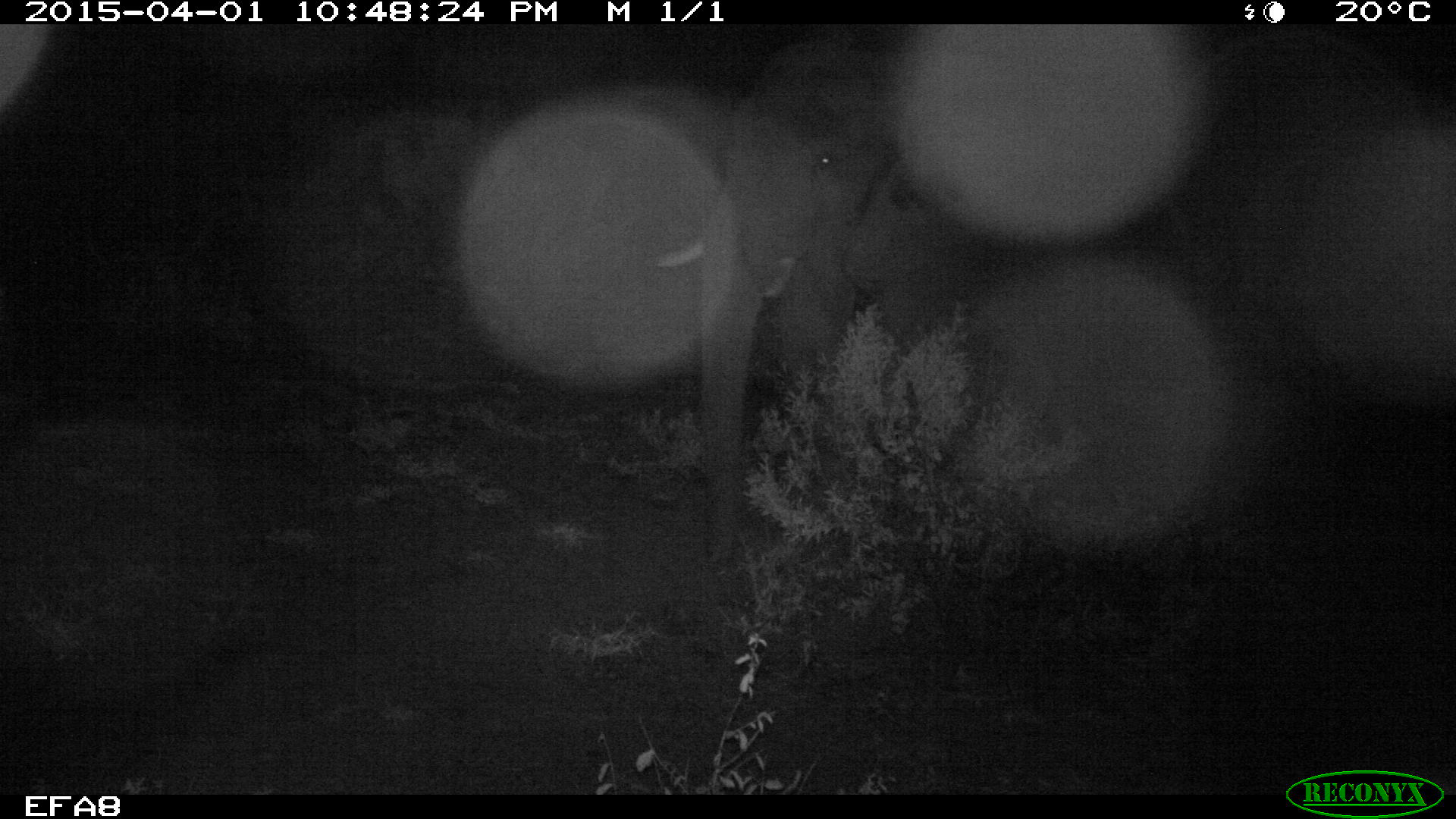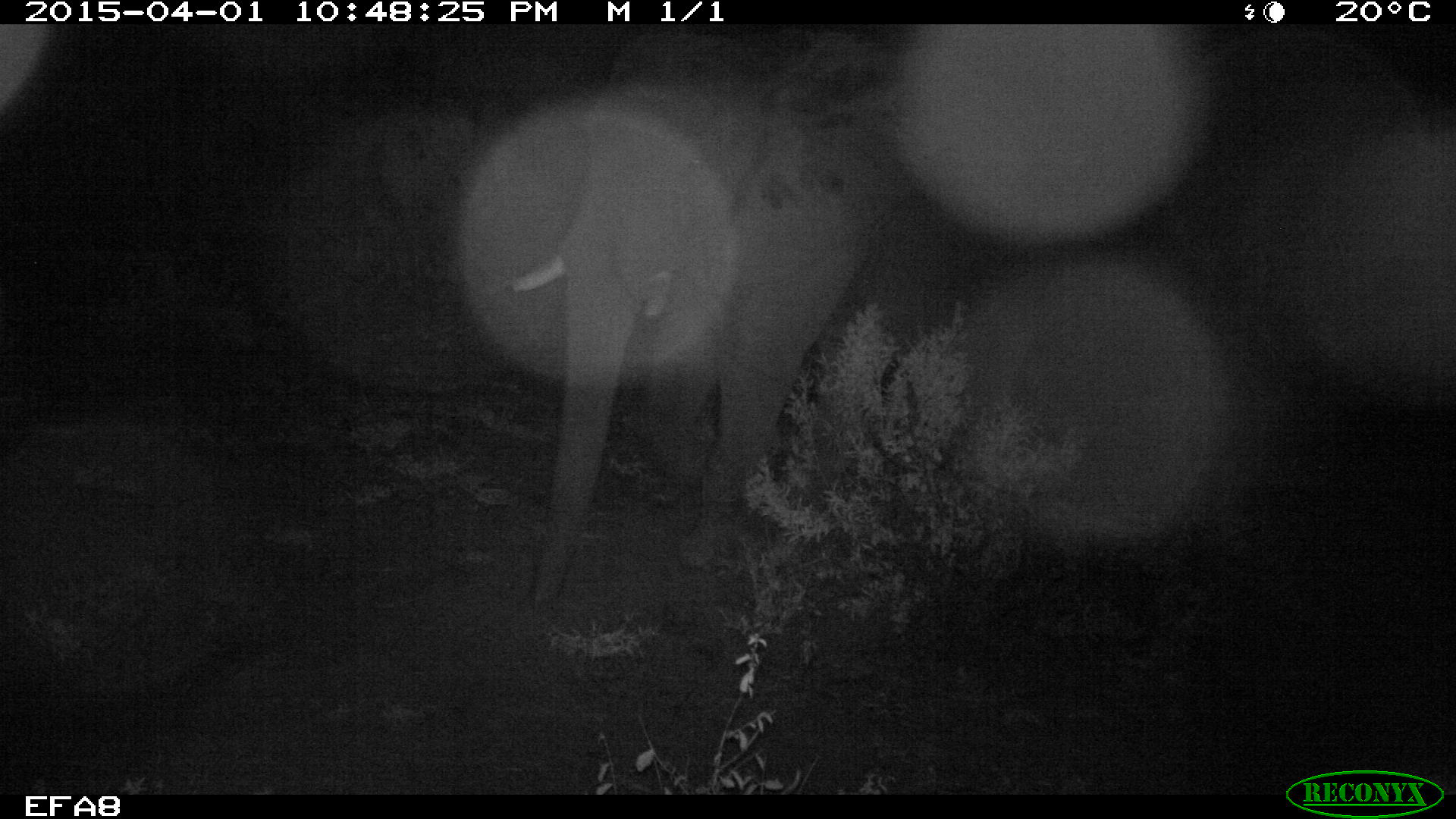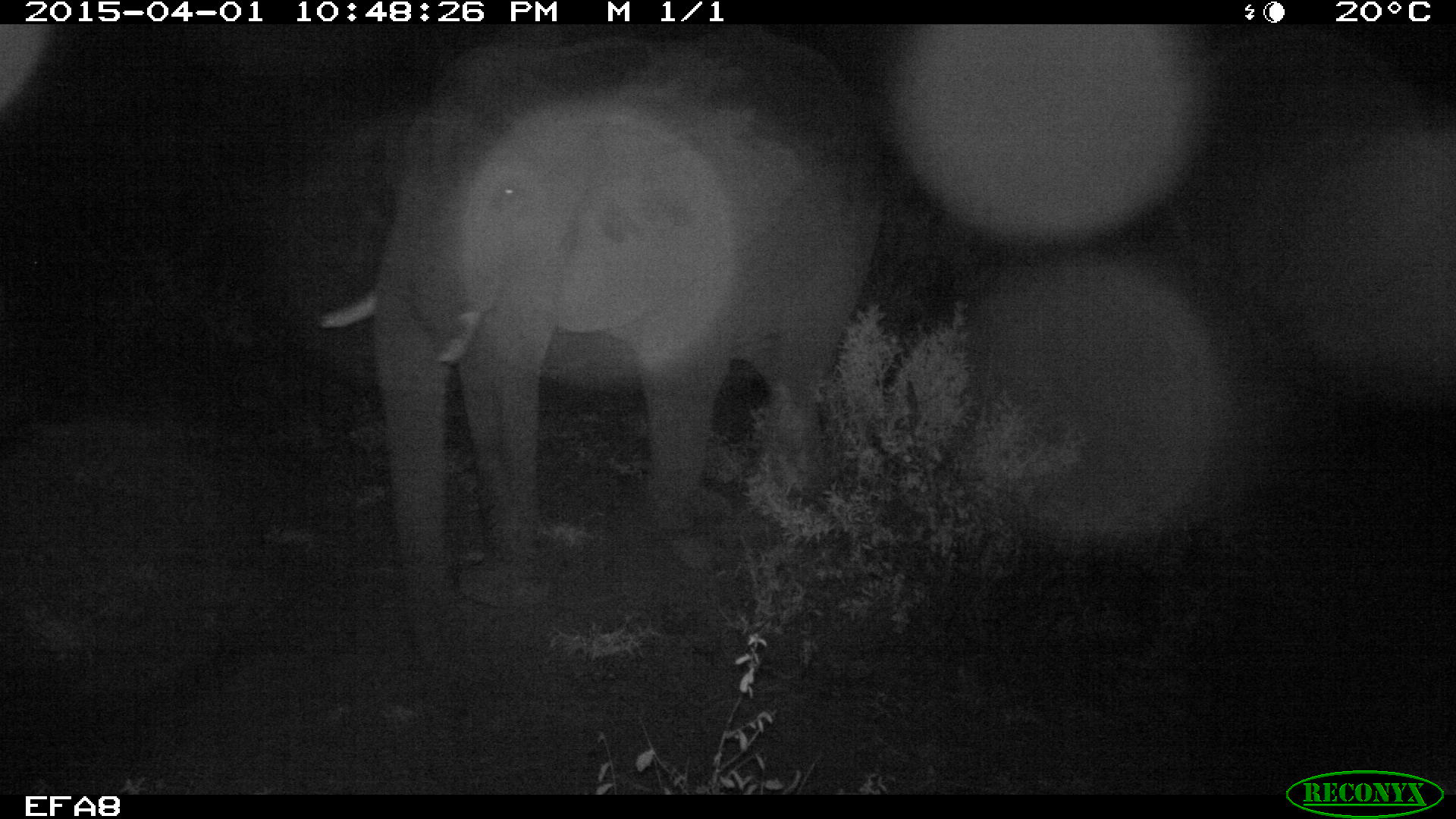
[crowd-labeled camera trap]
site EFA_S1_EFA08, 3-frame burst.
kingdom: Animalia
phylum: Chordata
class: Mammalia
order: Proboscidea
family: Elephantidae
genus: Loxodonta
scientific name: Loxodonta africana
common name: african bush elephant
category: elephant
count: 1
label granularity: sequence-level